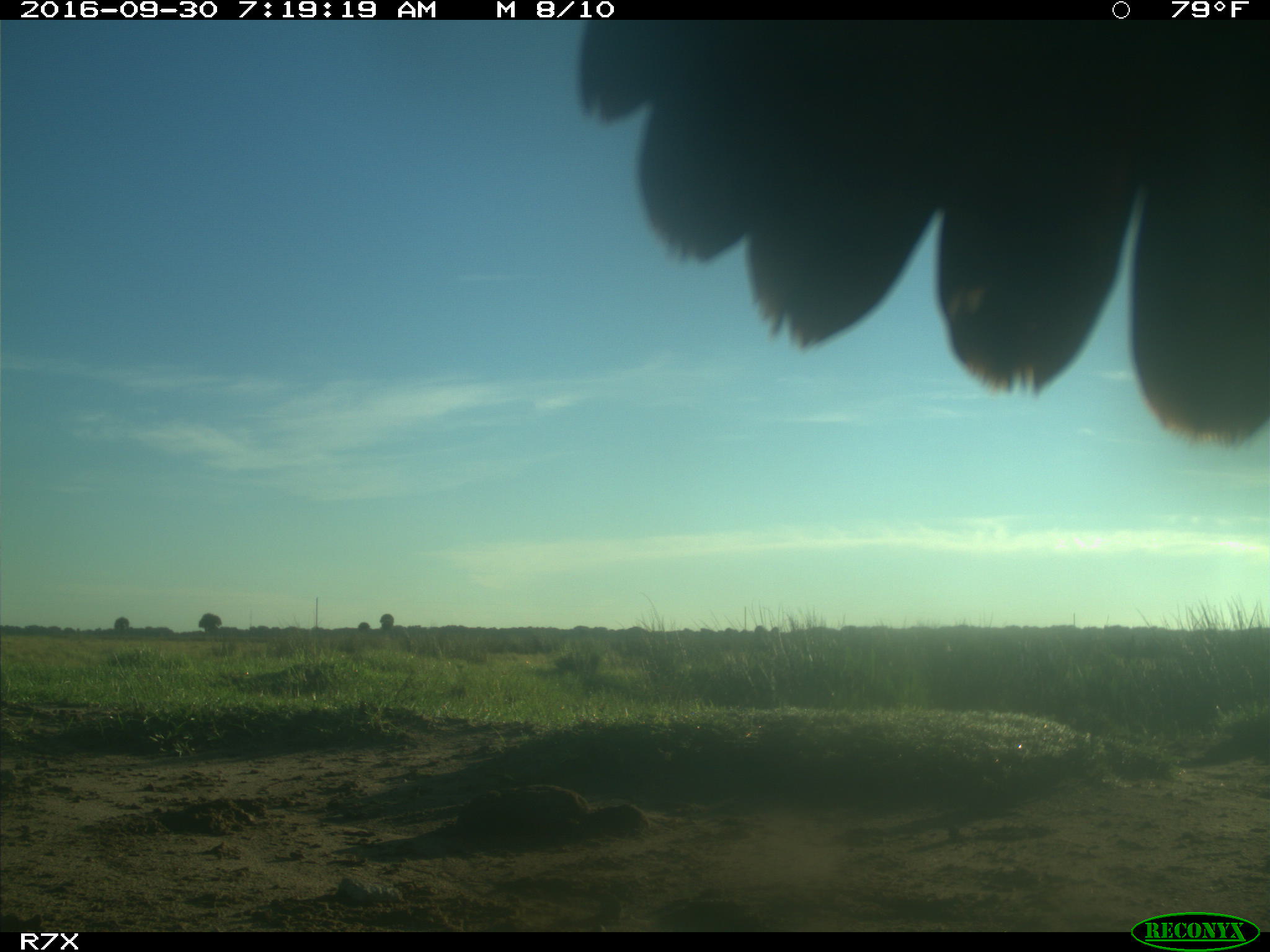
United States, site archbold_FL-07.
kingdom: Animalia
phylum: Chordata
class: Aves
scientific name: Aves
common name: birds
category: unidentified bird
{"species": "unidentified bird (birds) (Aves)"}